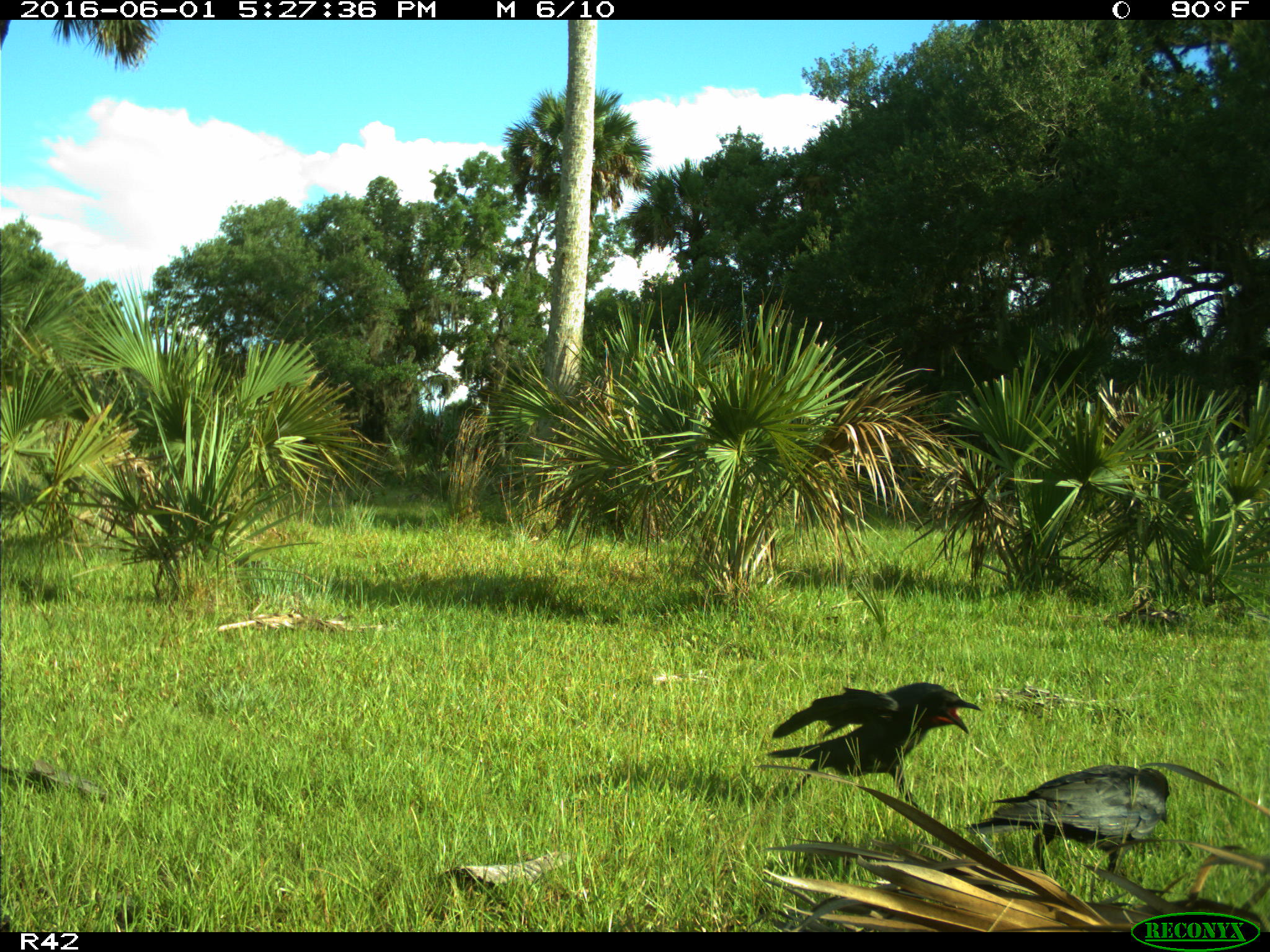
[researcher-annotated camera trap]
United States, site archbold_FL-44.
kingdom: Animalia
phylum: Chordata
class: Aves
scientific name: Aves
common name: birds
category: unidentified bird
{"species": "unidentified bird (birds) (Aves)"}